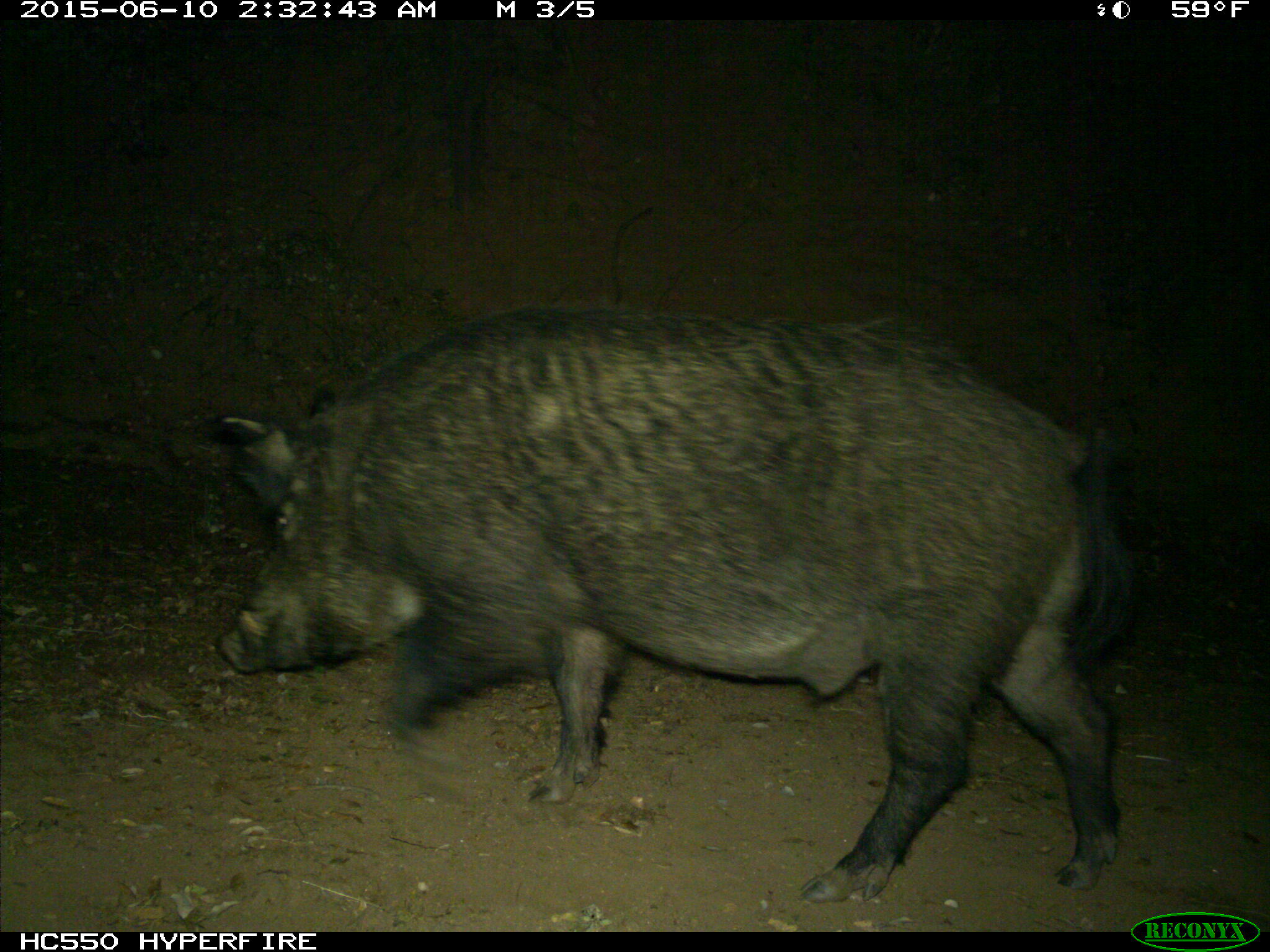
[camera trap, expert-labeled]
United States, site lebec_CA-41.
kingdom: Animalia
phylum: Chordata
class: Mammalia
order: Artiodactyla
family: Suidae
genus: Sus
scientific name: Sus scrofa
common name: wild boar